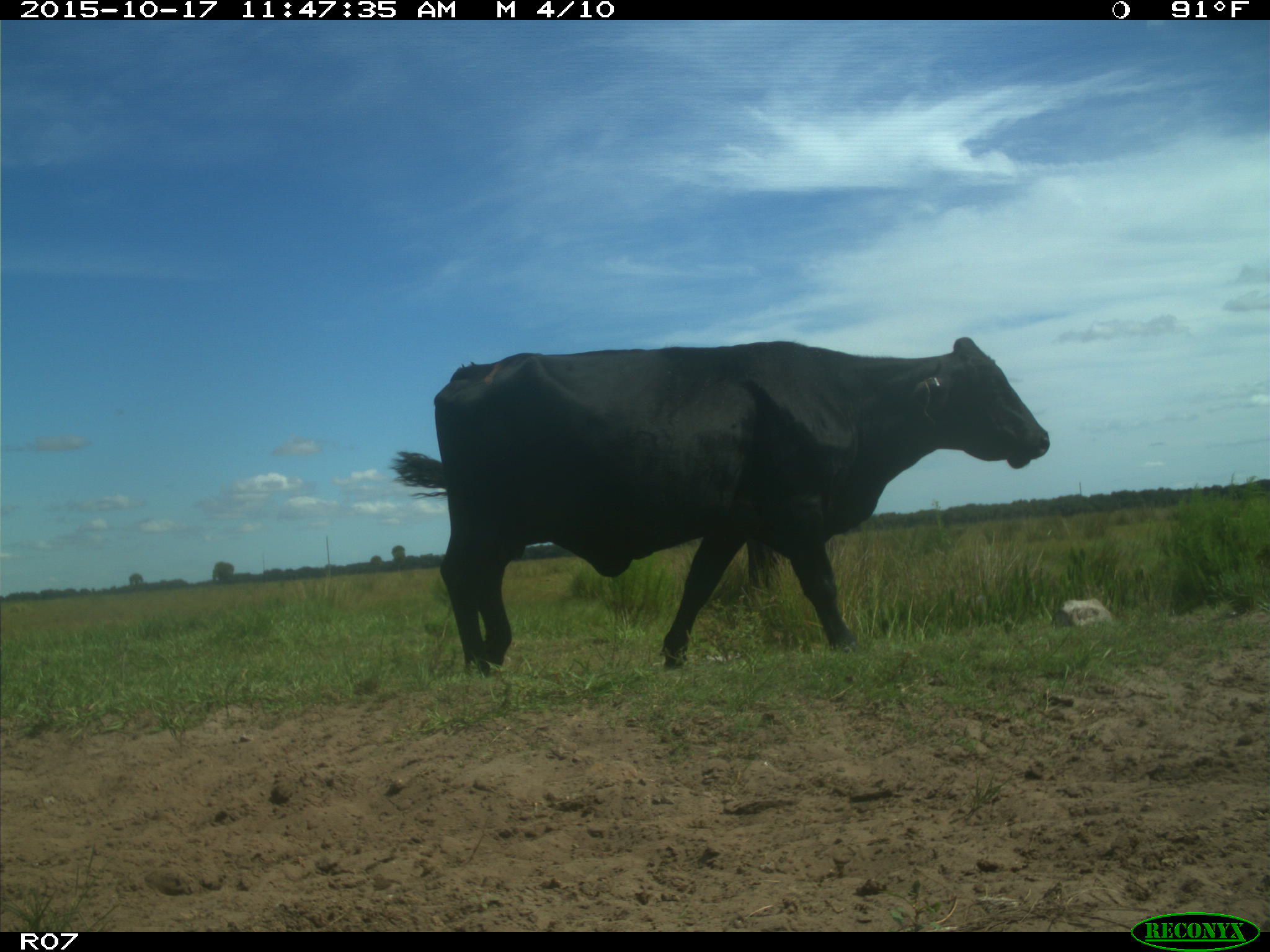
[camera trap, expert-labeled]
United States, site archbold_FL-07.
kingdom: Animalia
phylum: Chordata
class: Mammalia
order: Artiodactyla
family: Bovidae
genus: Bos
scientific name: Bos taurus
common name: domestic cow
Bos taurus (domestic cow).